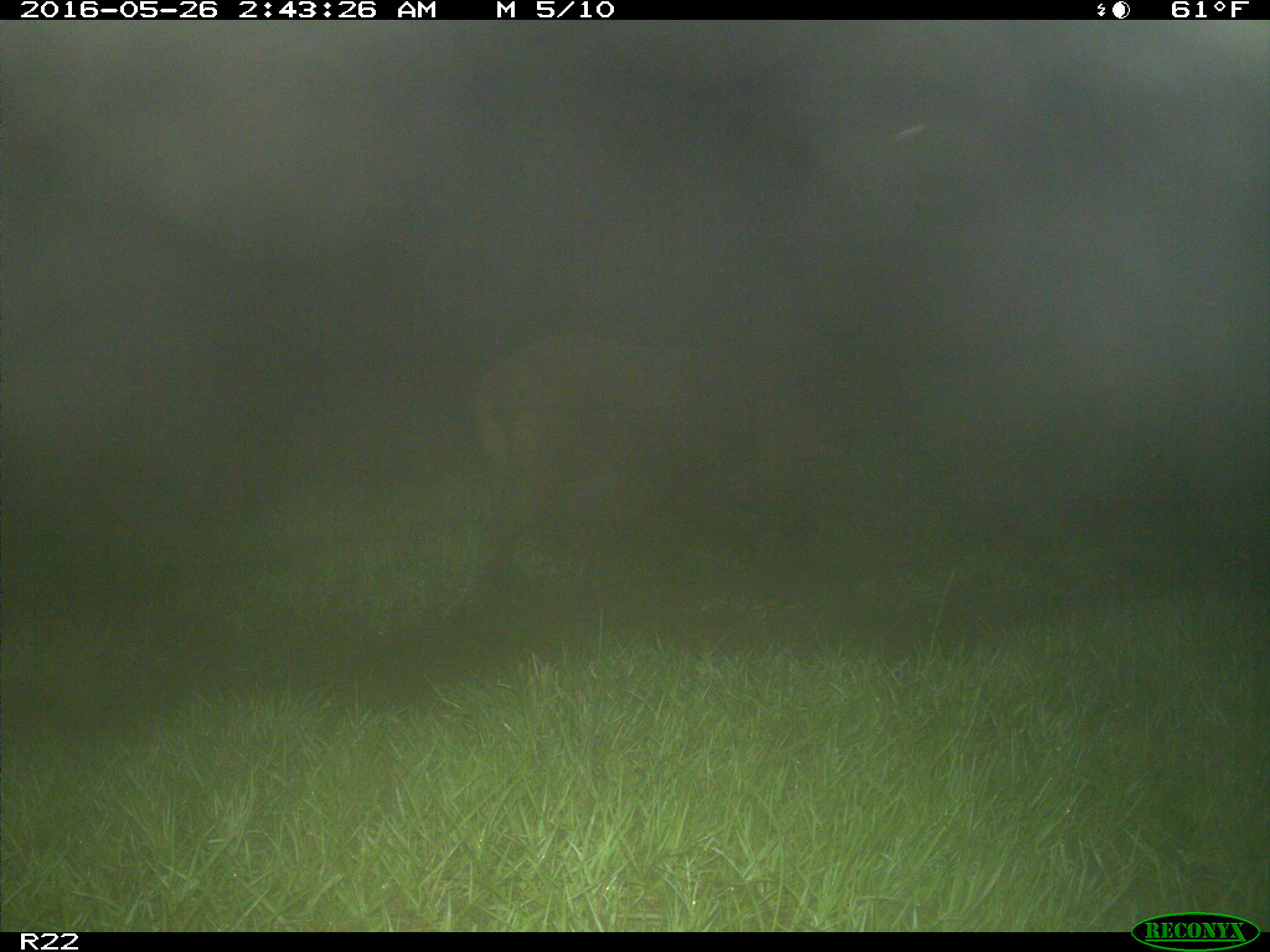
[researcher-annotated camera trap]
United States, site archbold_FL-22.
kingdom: Animalia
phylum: Chordata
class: Mammalia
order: Artiodactyla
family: Suidae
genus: Sus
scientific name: Sus scrofa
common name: wild boar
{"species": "Sus scrofa (wild boar)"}